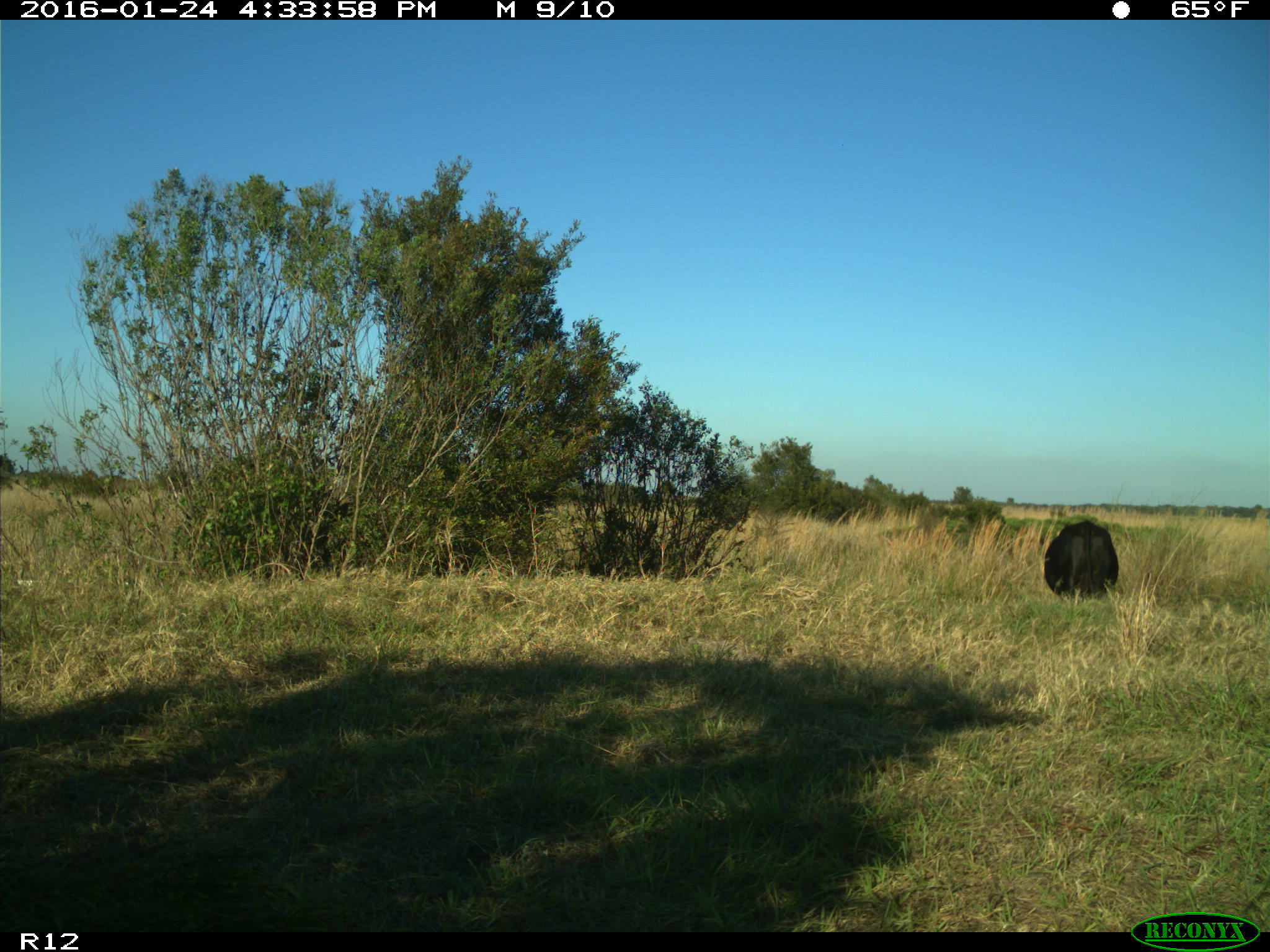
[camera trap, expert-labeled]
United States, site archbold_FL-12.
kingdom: Animalia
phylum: Chordata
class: Mammalia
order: Artiodactyla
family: Bovidae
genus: Bos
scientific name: Bos taurus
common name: domestic cow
Bos taurus (domestic cow).